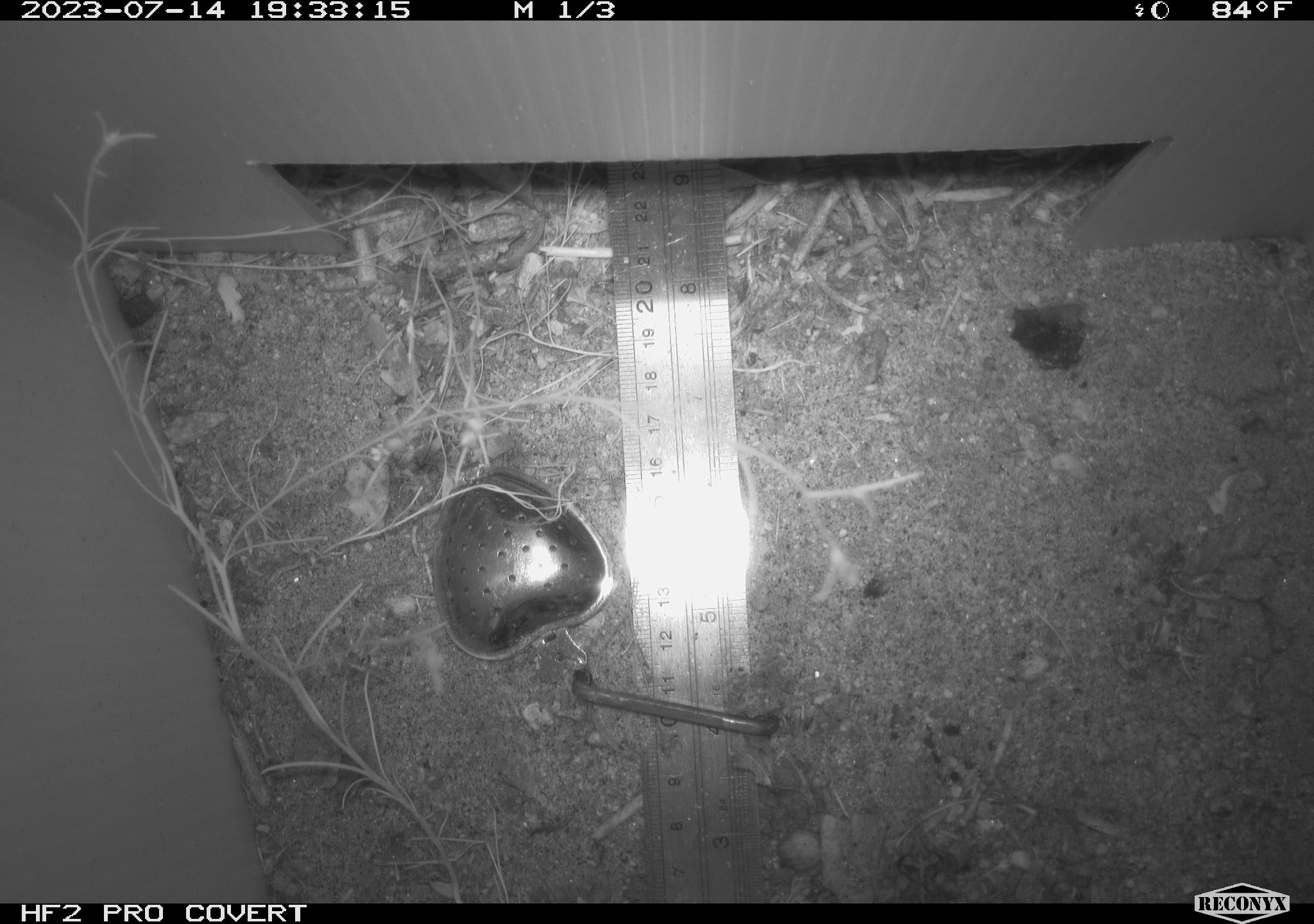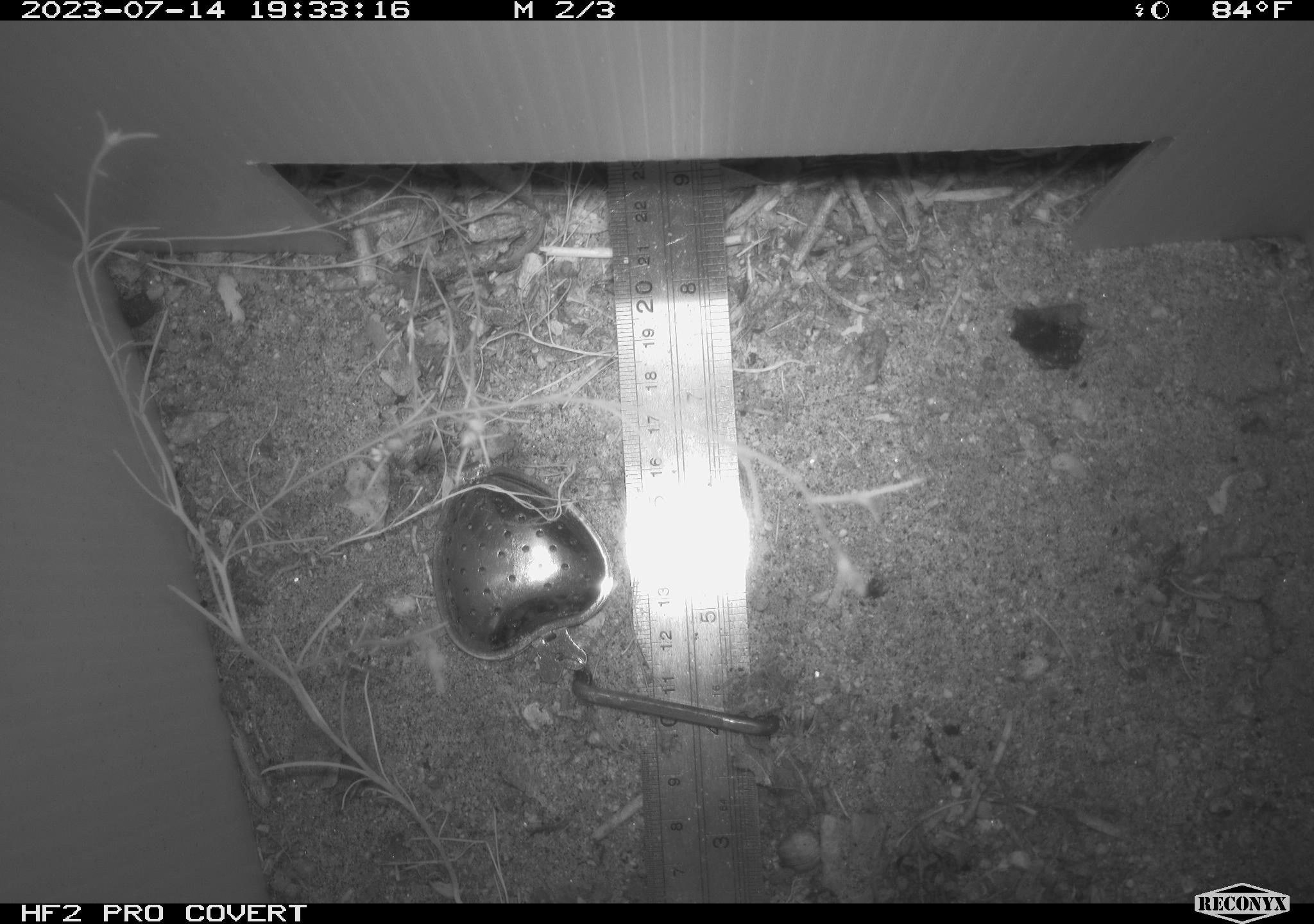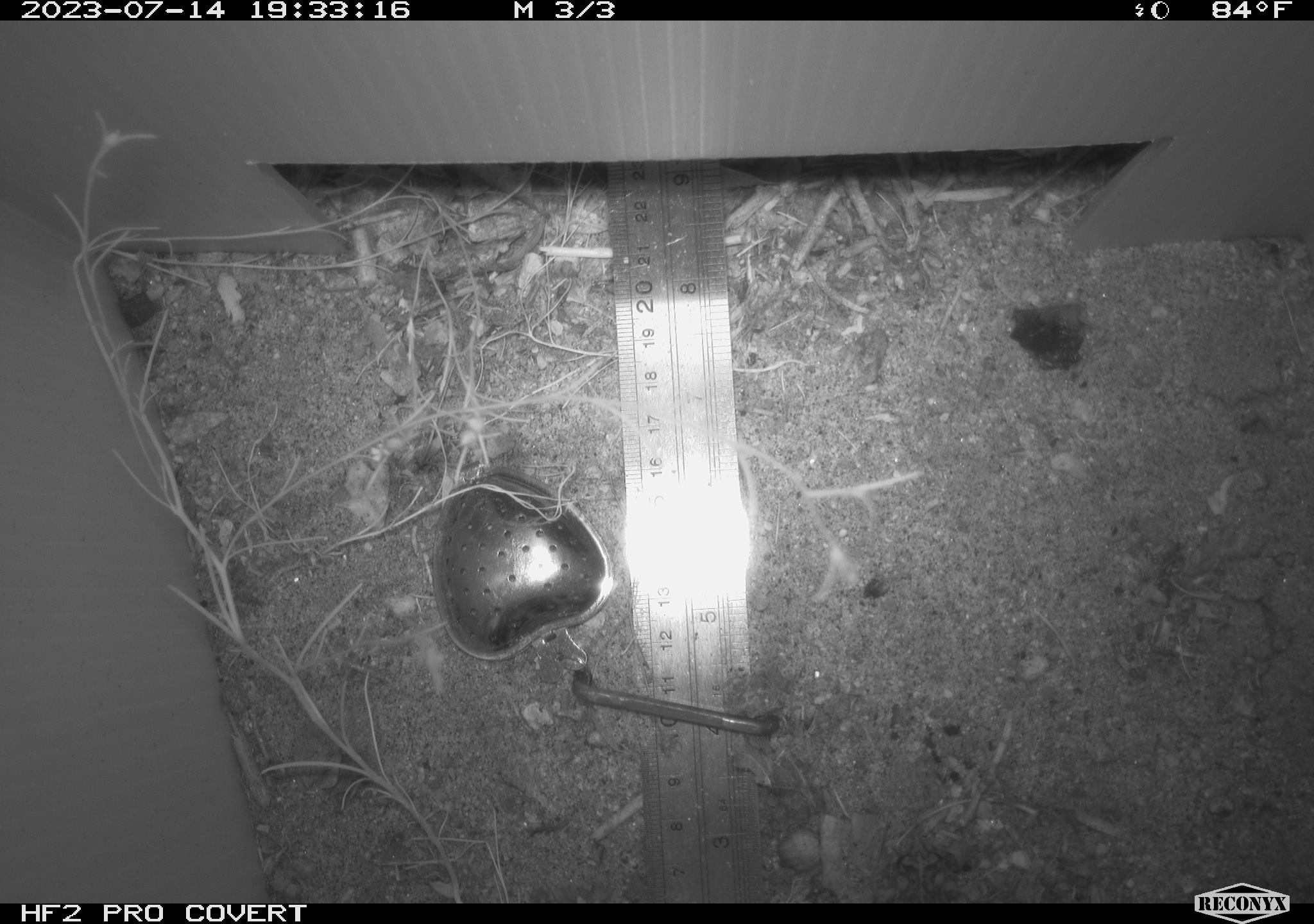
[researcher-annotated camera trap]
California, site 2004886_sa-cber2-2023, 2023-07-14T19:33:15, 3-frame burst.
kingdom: Animalia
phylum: Chordata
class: Amphibia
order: Anura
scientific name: Anura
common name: frogs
Frogs (Anura).